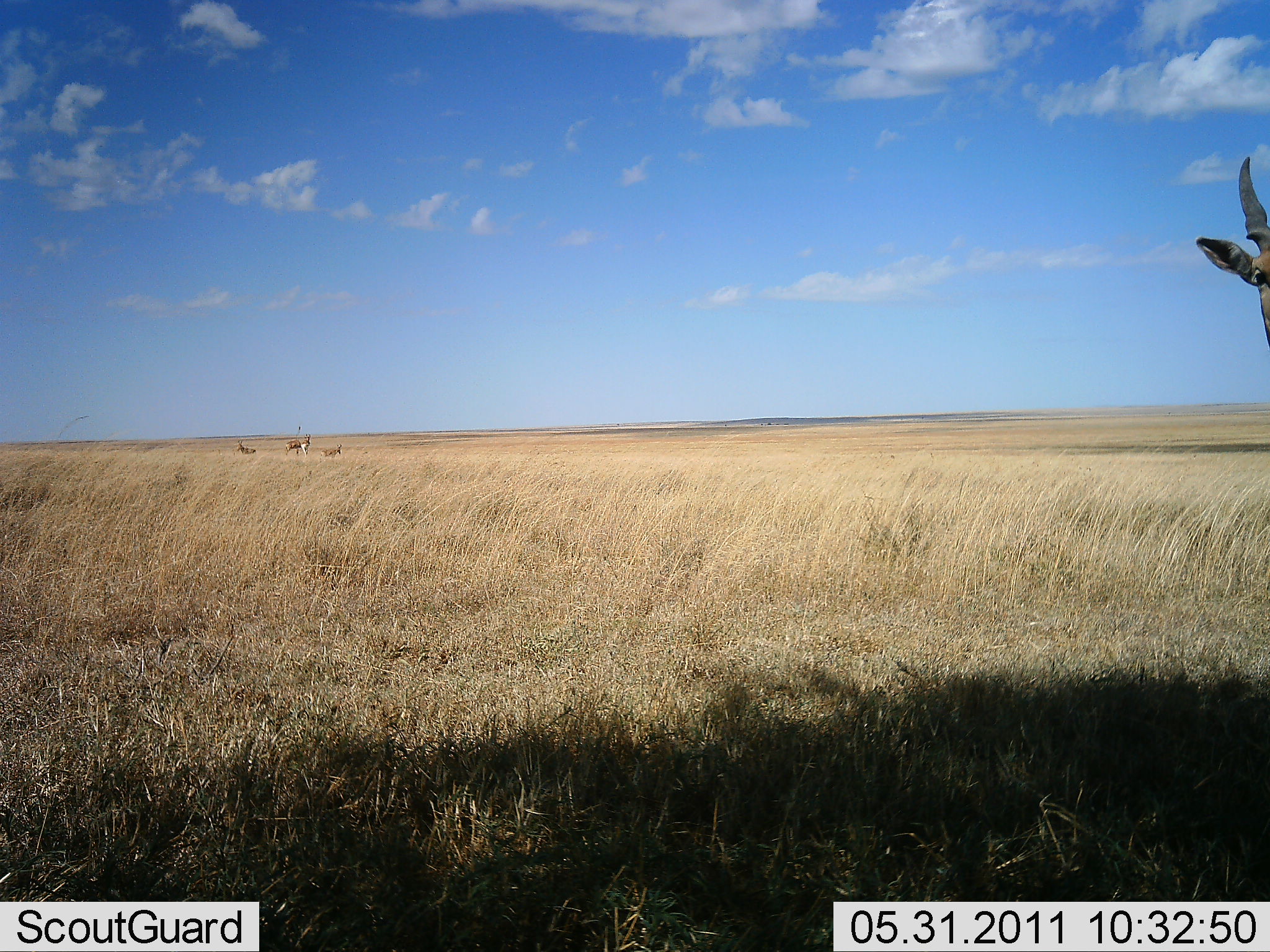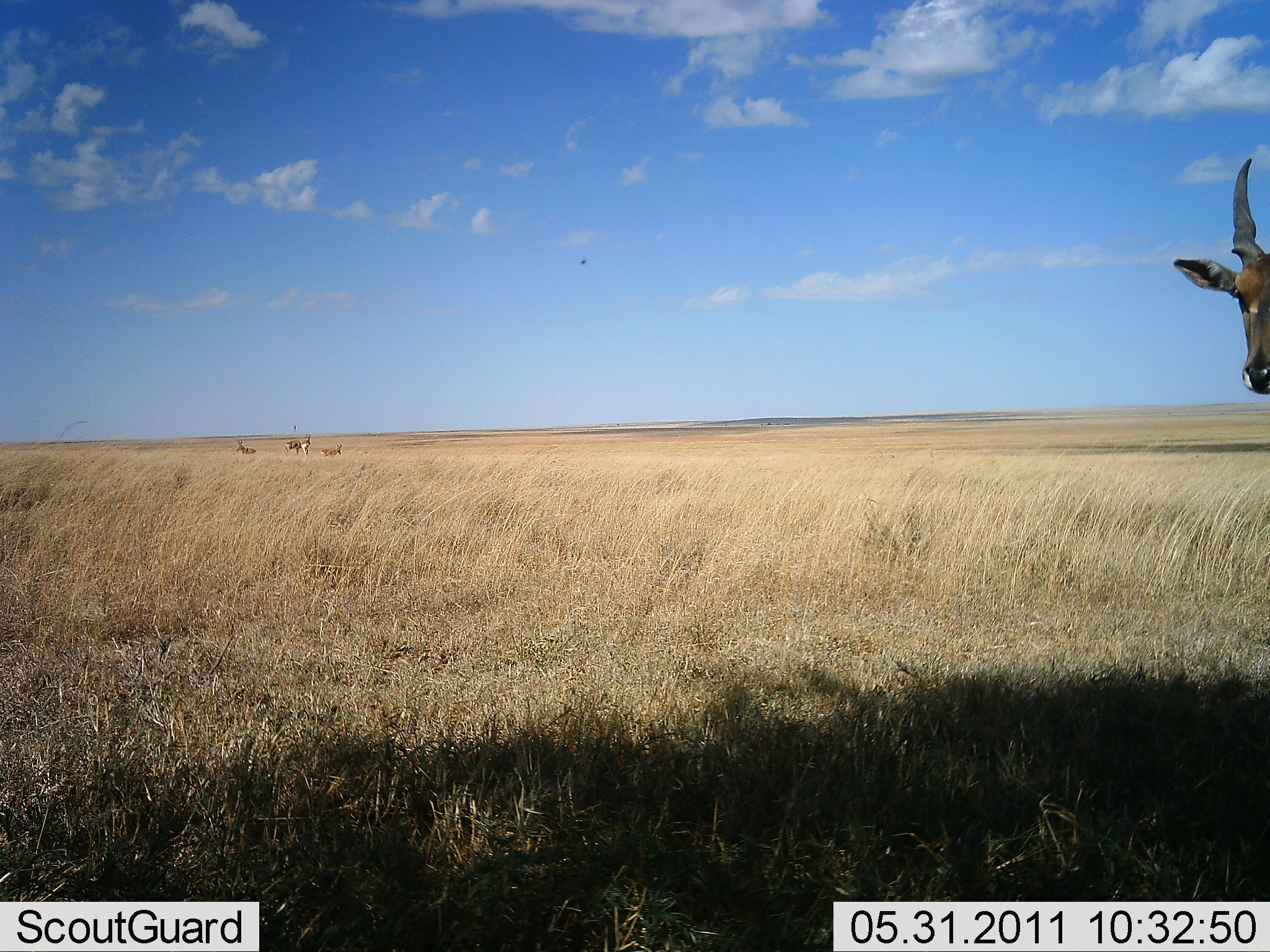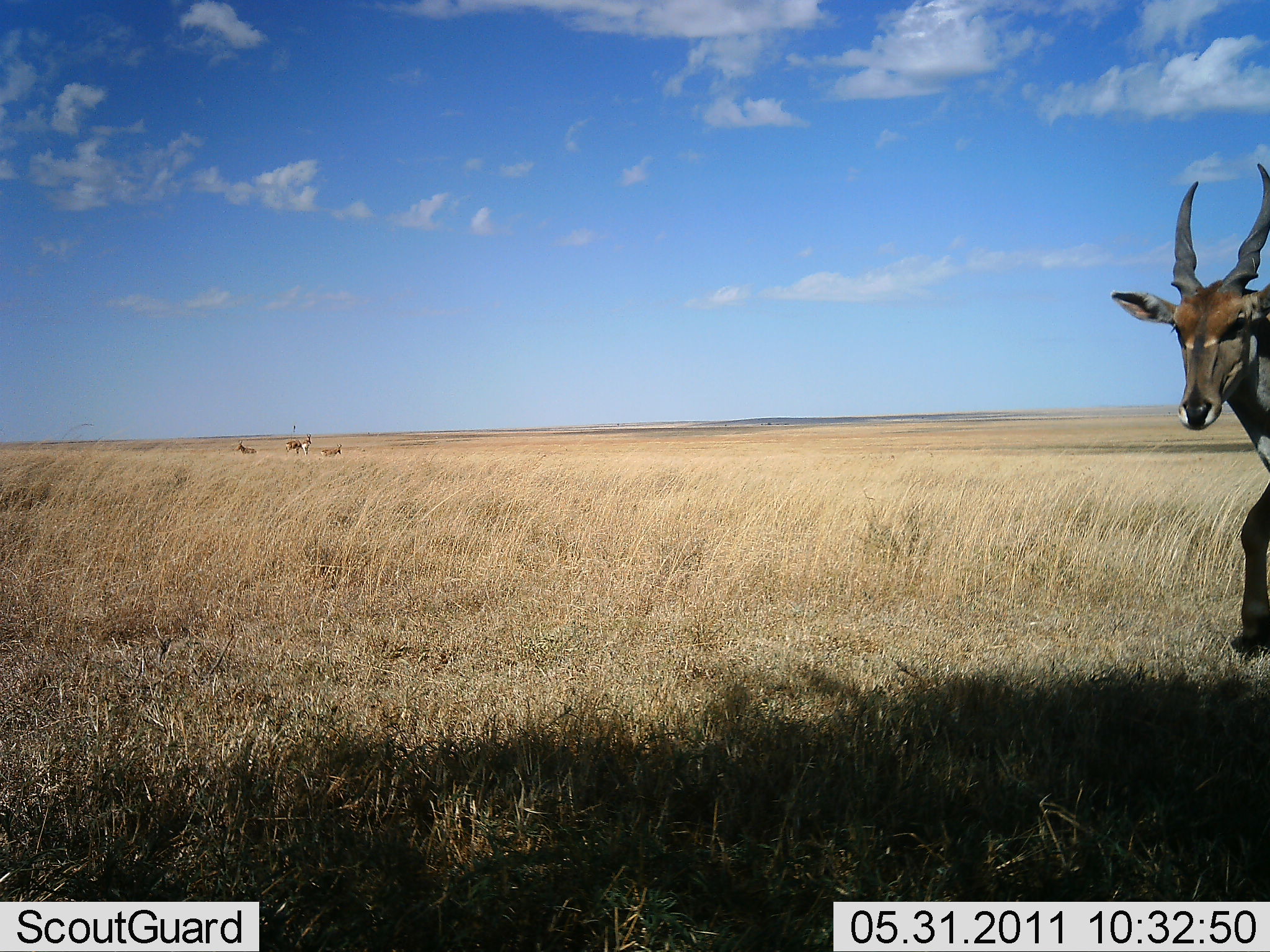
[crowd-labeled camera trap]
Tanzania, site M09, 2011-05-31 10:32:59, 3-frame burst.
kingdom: Animalia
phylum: Chordata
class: Mammalia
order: Artiodactyla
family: Bovidae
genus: Tragelaphus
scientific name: Tragelaphus oryx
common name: eland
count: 4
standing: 80%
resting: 50%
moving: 30%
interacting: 10%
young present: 0%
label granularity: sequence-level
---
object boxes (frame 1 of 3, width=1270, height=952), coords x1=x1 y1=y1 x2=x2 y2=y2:
animal: x1=1195 y1=156 x2=1270 y2=351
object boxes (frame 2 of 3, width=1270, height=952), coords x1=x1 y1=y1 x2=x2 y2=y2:
animal: x1=1173 y1=157 x2=1270 y2=395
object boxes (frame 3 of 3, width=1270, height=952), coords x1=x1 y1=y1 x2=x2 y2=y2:
animal: x1=1112 y1=161 x2=1270 y2=658